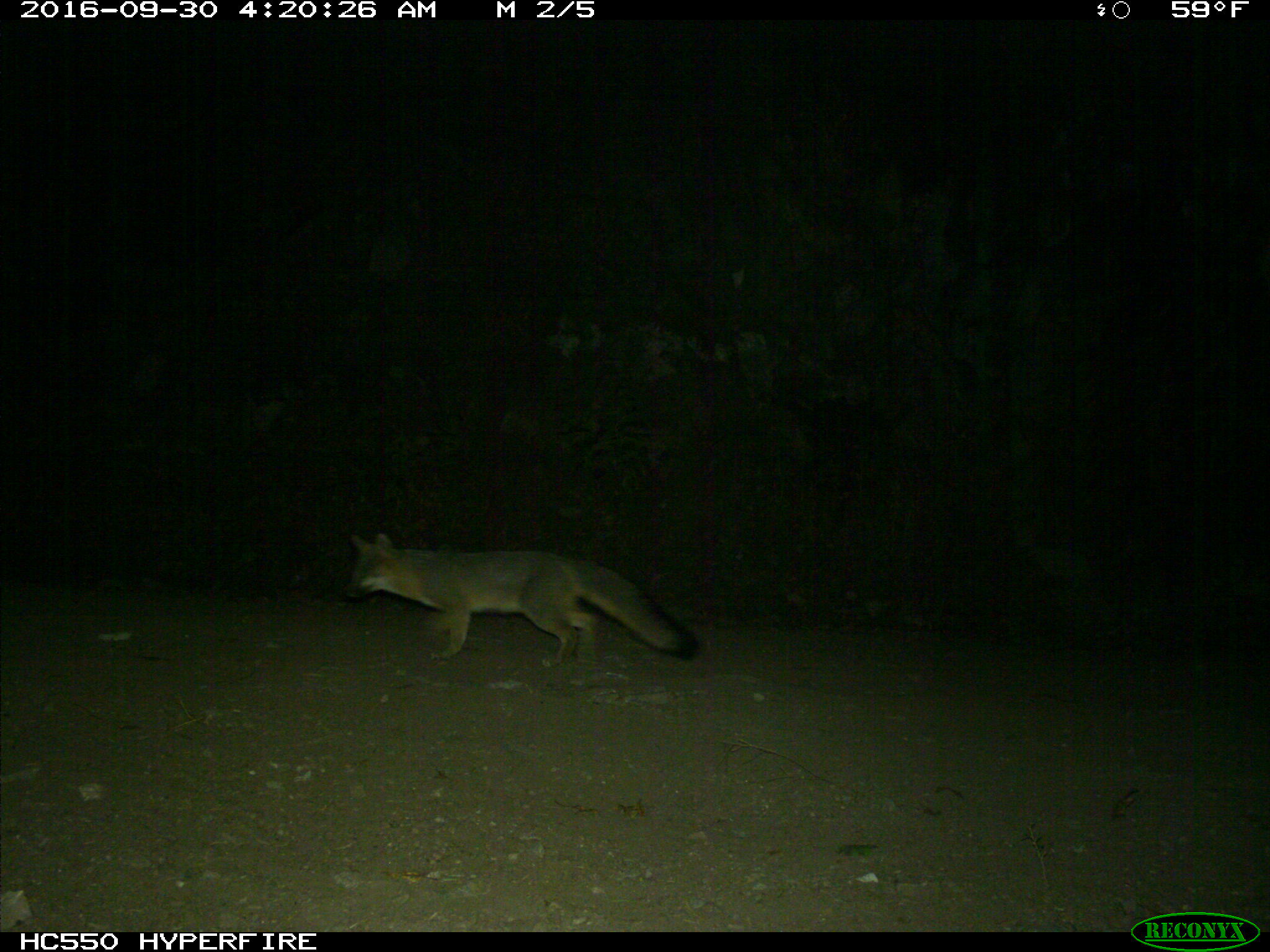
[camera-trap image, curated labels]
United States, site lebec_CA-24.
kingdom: Animalia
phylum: Chordata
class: Mammalia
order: Carnivora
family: Canidae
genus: Urocyon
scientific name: Urocyon cinereoargenteus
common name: gray fox